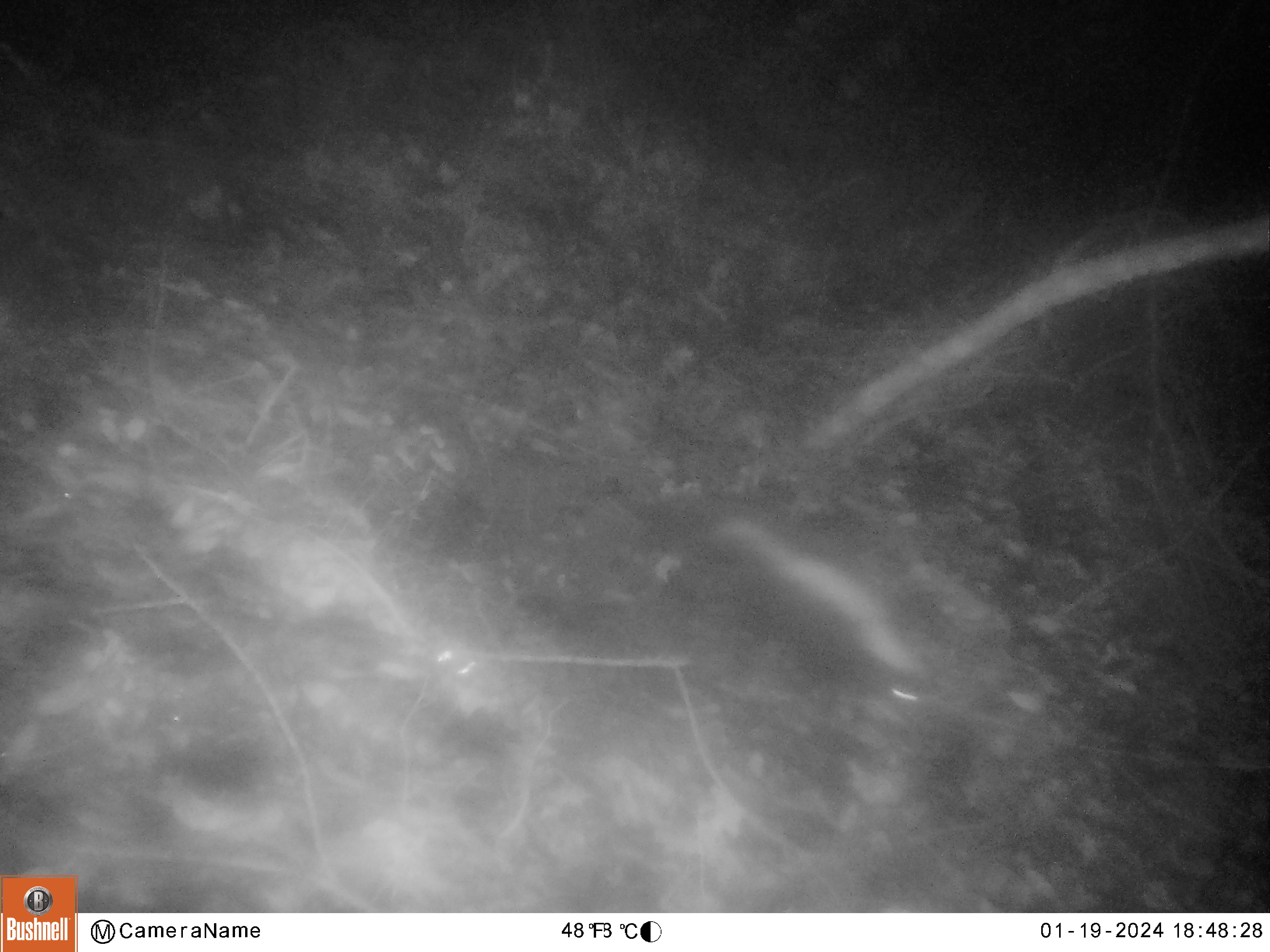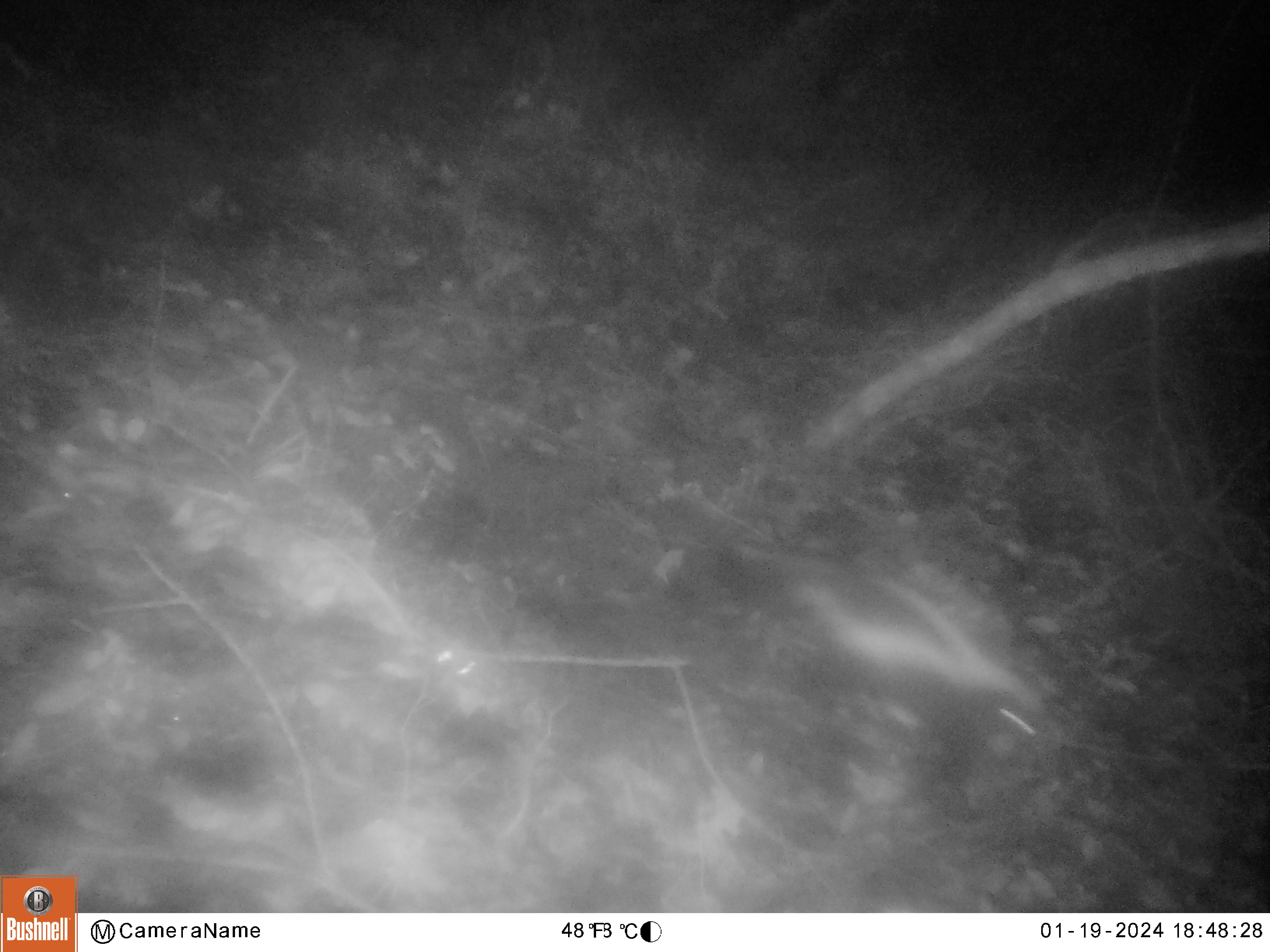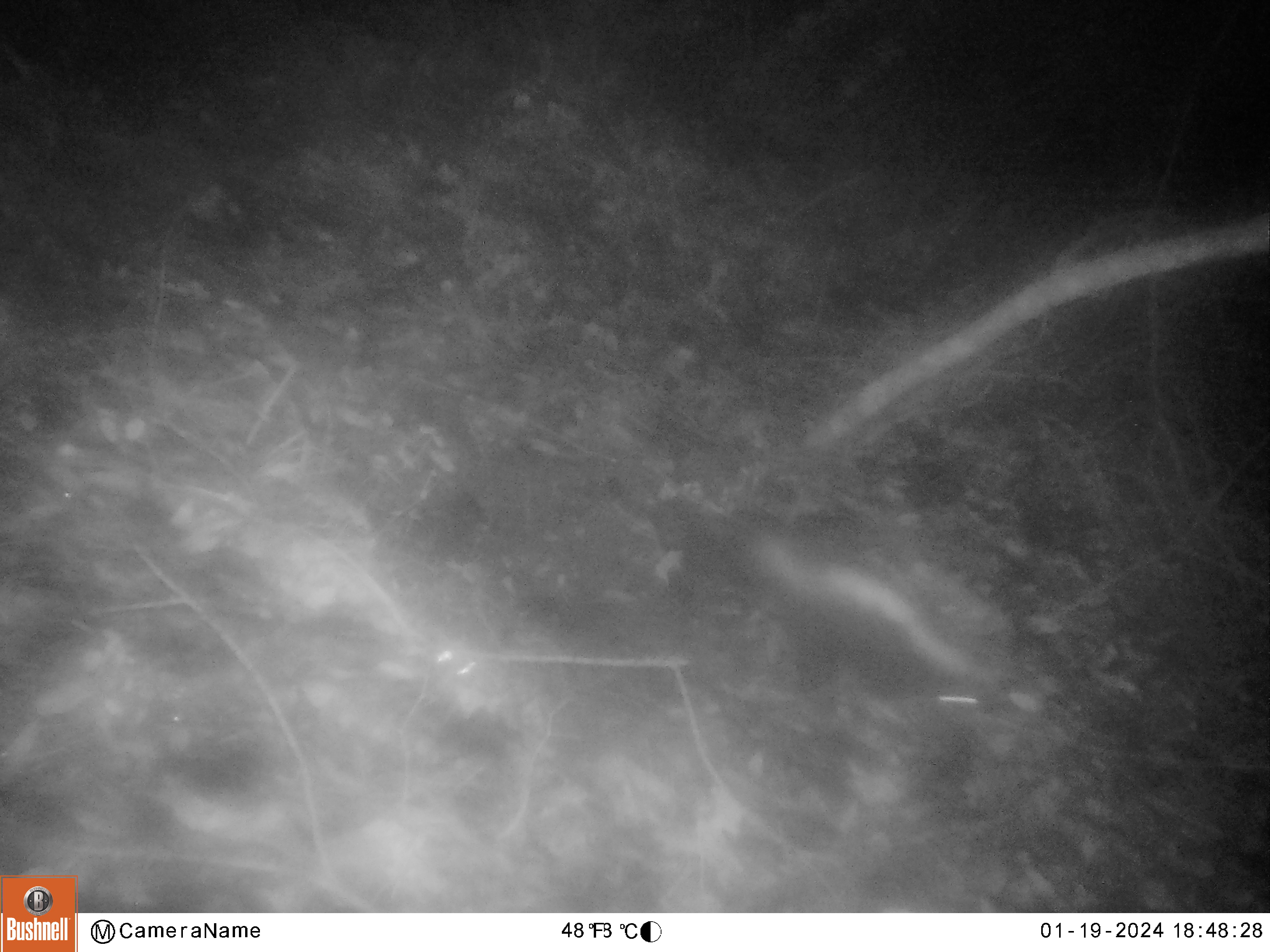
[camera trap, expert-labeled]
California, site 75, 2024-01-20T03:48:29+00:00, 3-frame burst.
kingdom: Animalia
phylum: Chordata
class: Mammalia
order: Carnivora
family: Mephitidae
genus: Mephitis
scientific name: Mephitis mephitis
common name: striped skunk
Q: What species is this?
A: Striped skunk (Mephitis mephitis).